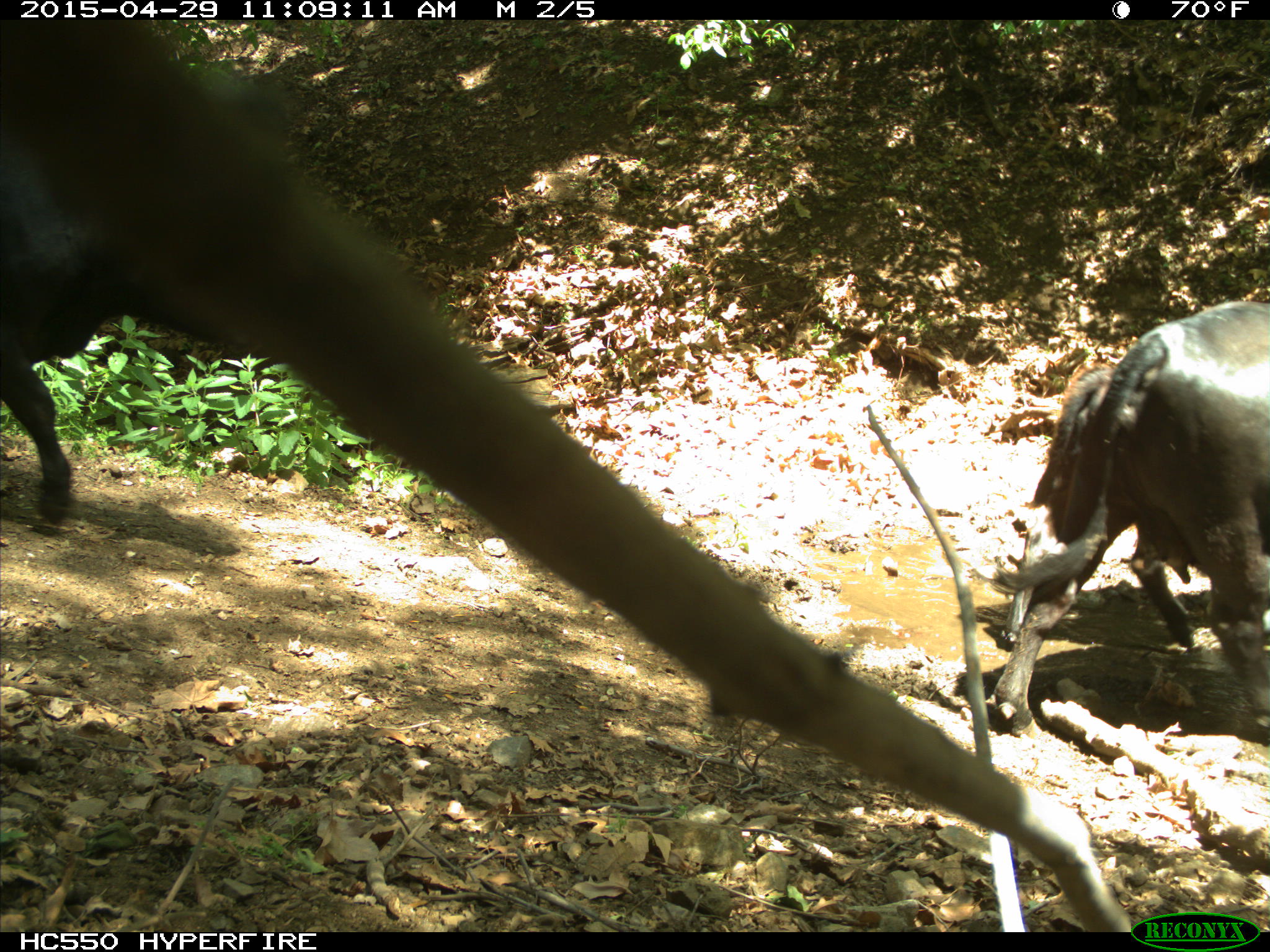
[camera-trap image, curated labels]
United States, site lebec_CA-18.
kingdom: Animalia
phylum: Chordata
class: Mammalia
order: Artiodactyla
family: Bovidae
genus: Bos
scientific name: Bos taurus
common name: domestic cow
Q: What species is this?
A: Bos taurus (domestic cow).